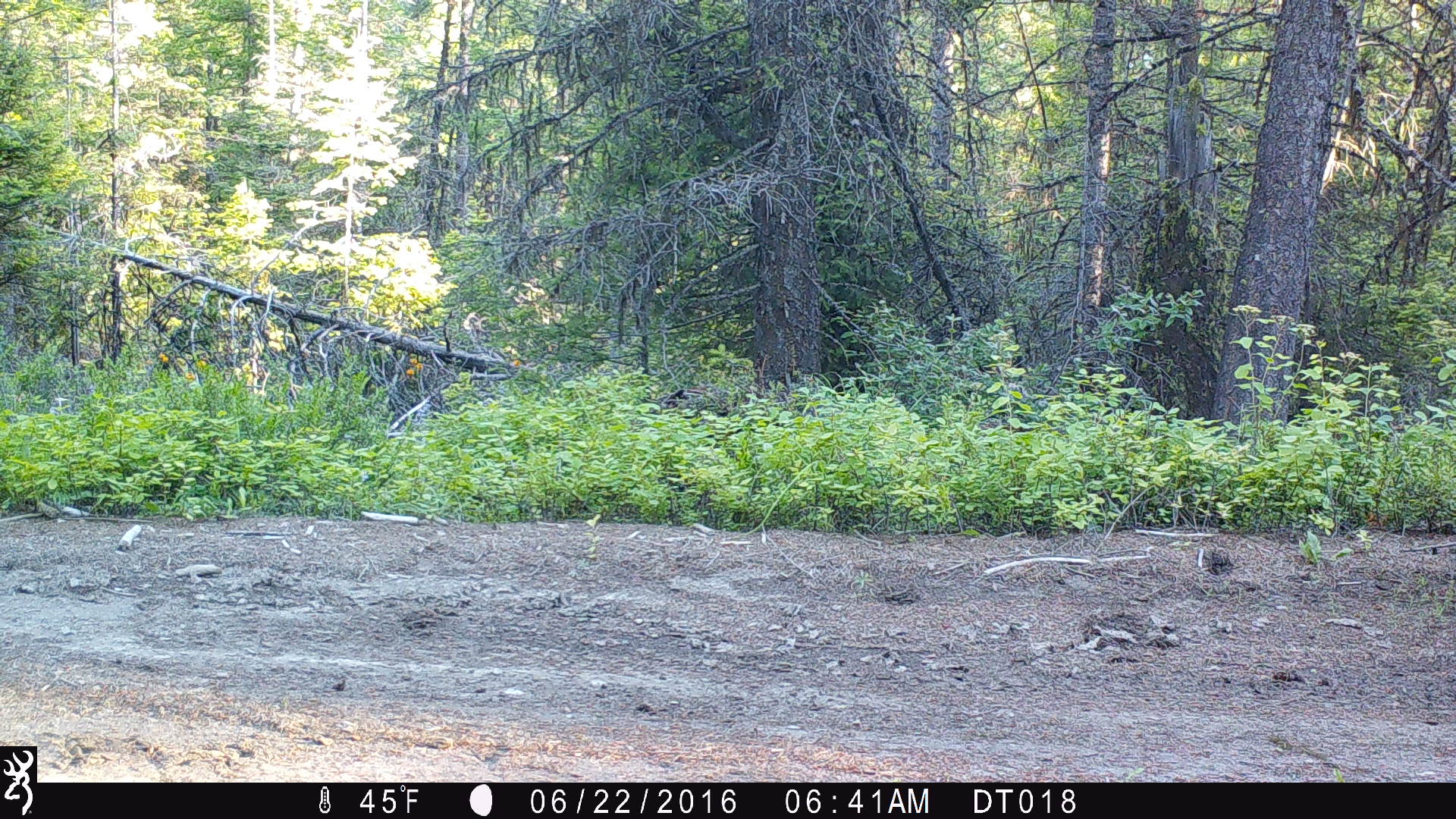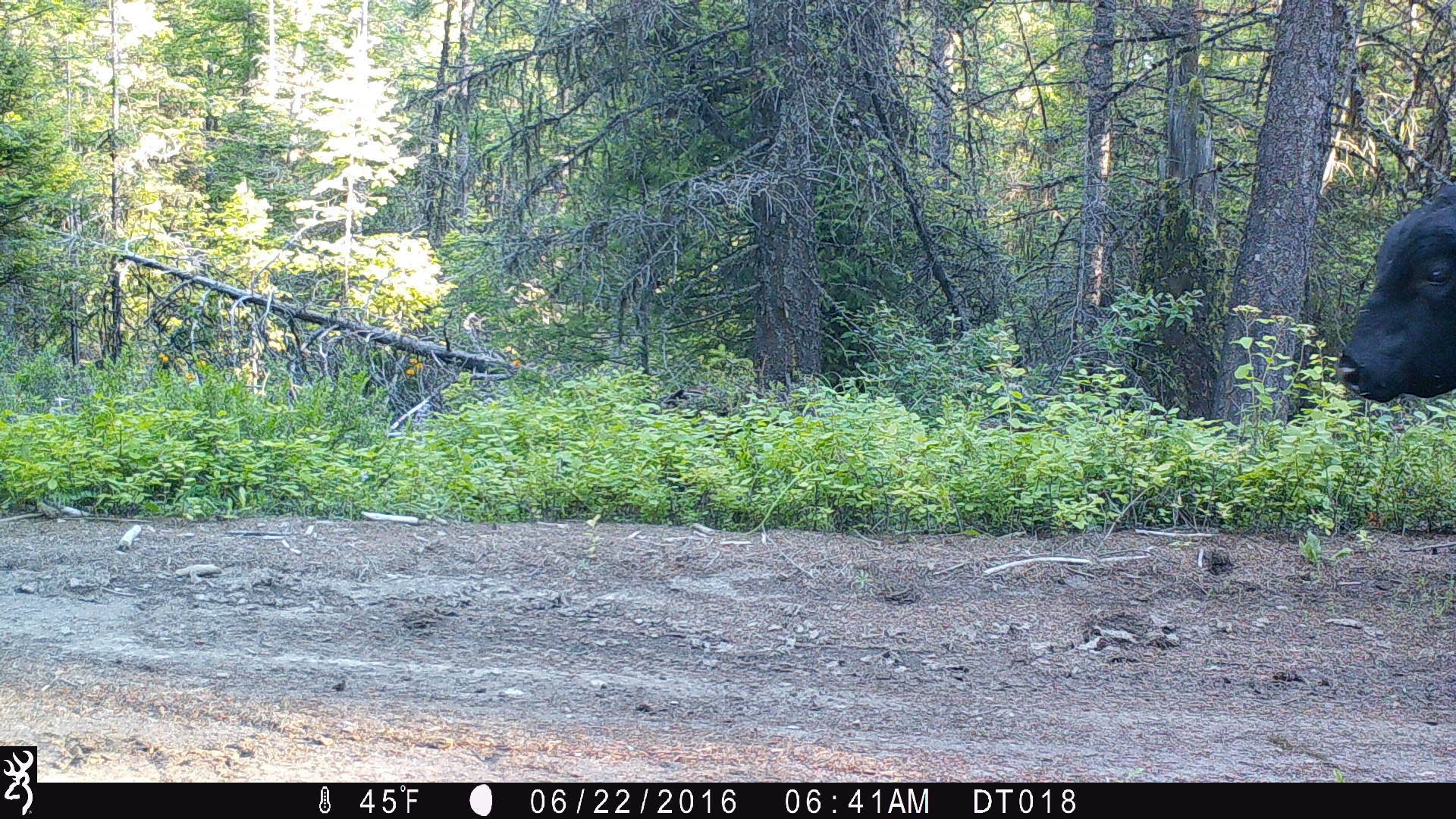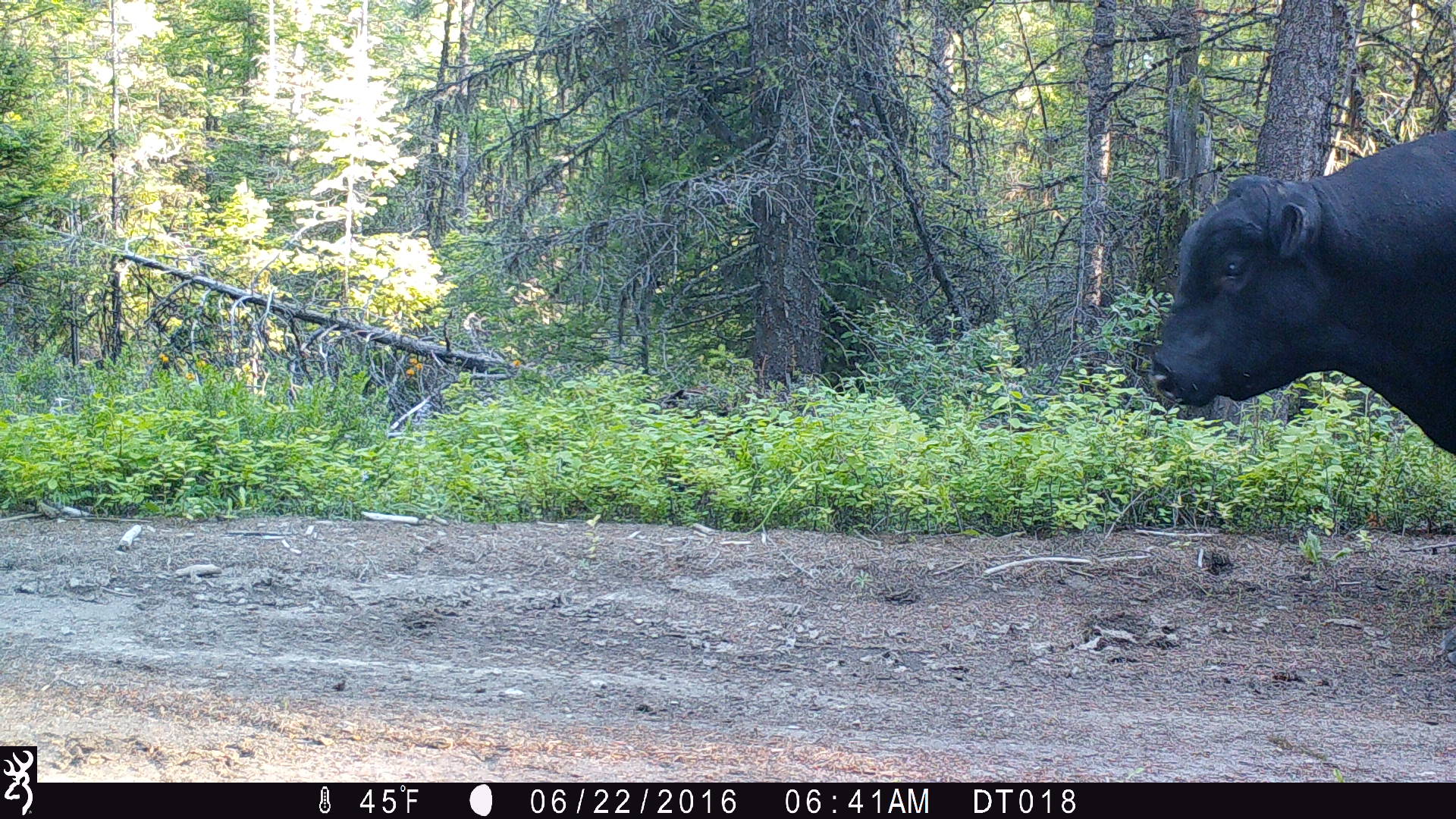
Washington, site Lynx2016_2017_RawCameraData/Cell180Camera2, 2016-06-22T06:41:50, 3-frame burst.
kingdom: Animalia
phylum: Chordata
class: Mammalia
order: Artiodactyla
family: Bovidae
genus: Bos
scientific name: Bos taurus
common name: domestic cattle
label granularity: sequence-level